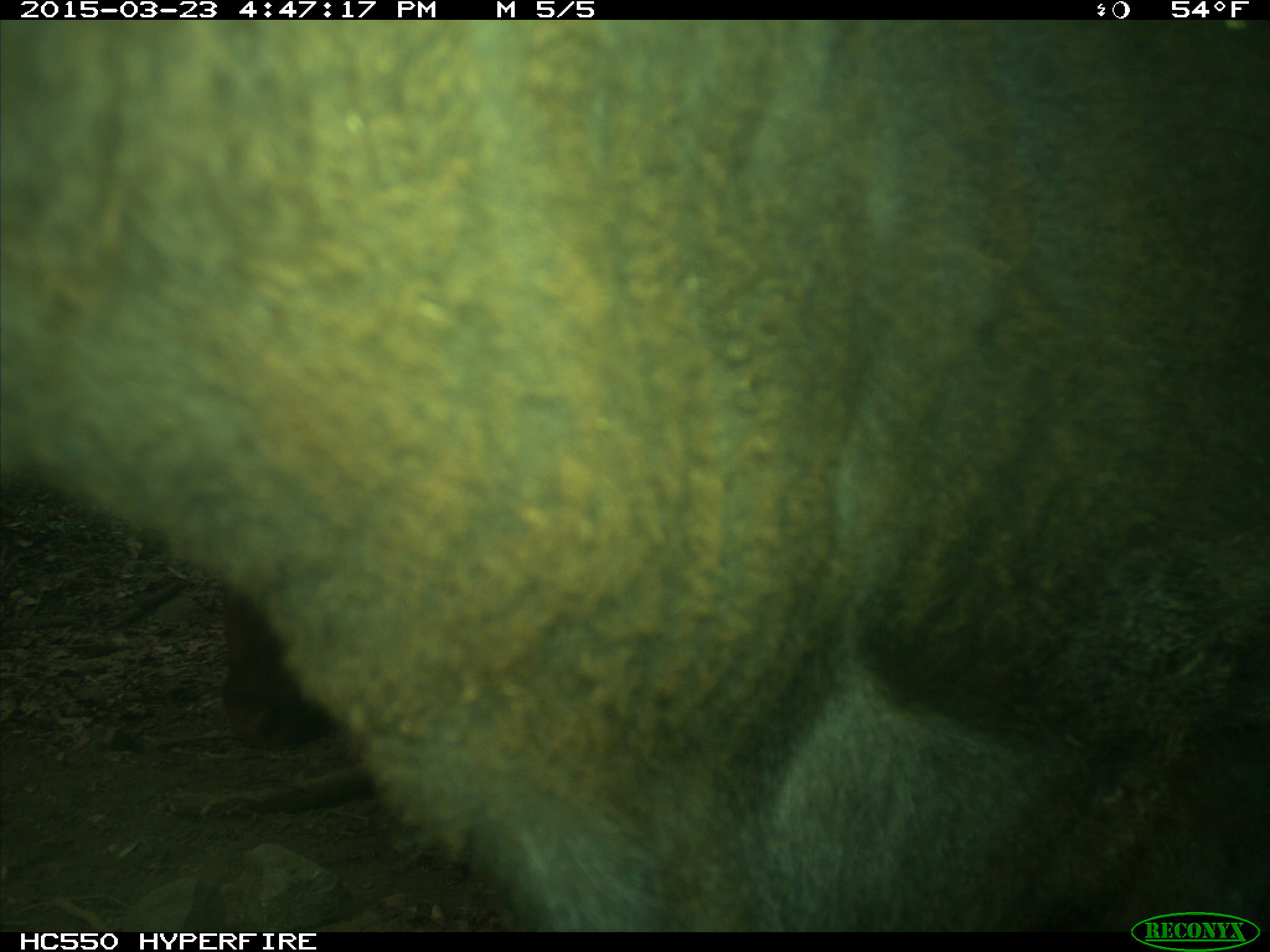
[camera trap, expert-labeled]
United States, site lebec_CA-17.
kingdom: Animalia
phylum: Chordata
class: Mammalia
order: Artiodactyla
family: Bovidae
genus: Bos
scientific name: Bos taurus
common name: domestic cow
Bos taurus (domestic cow).